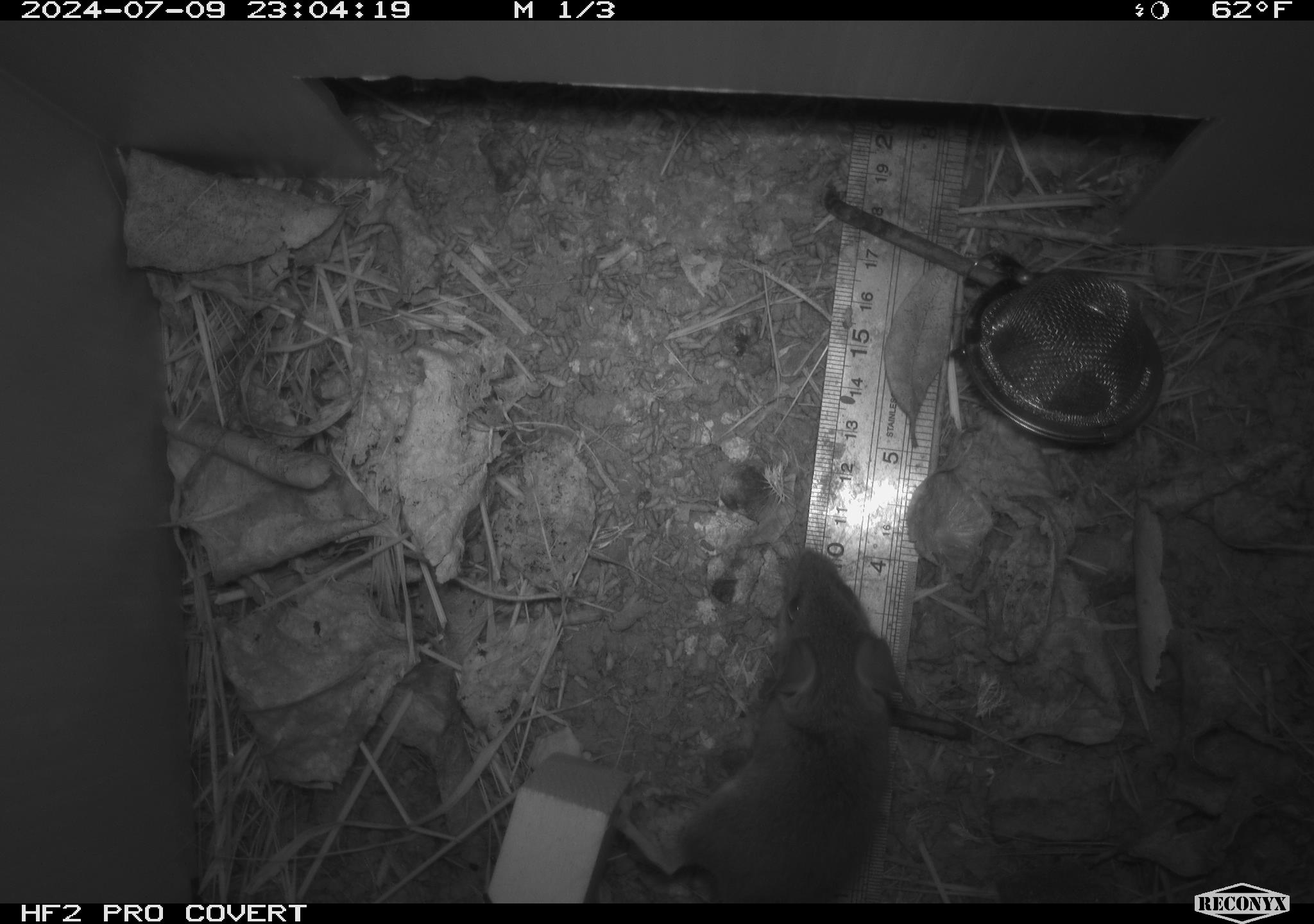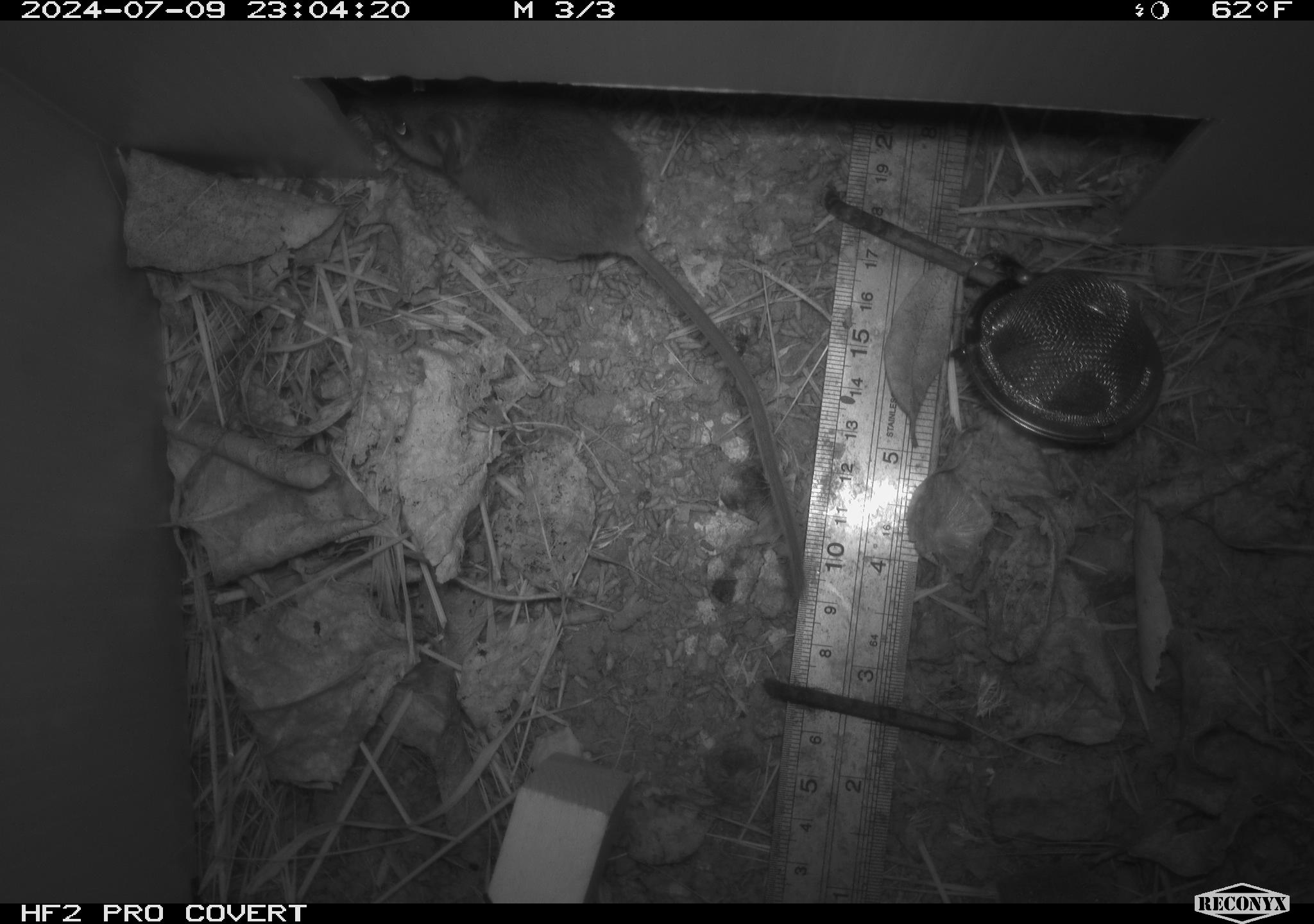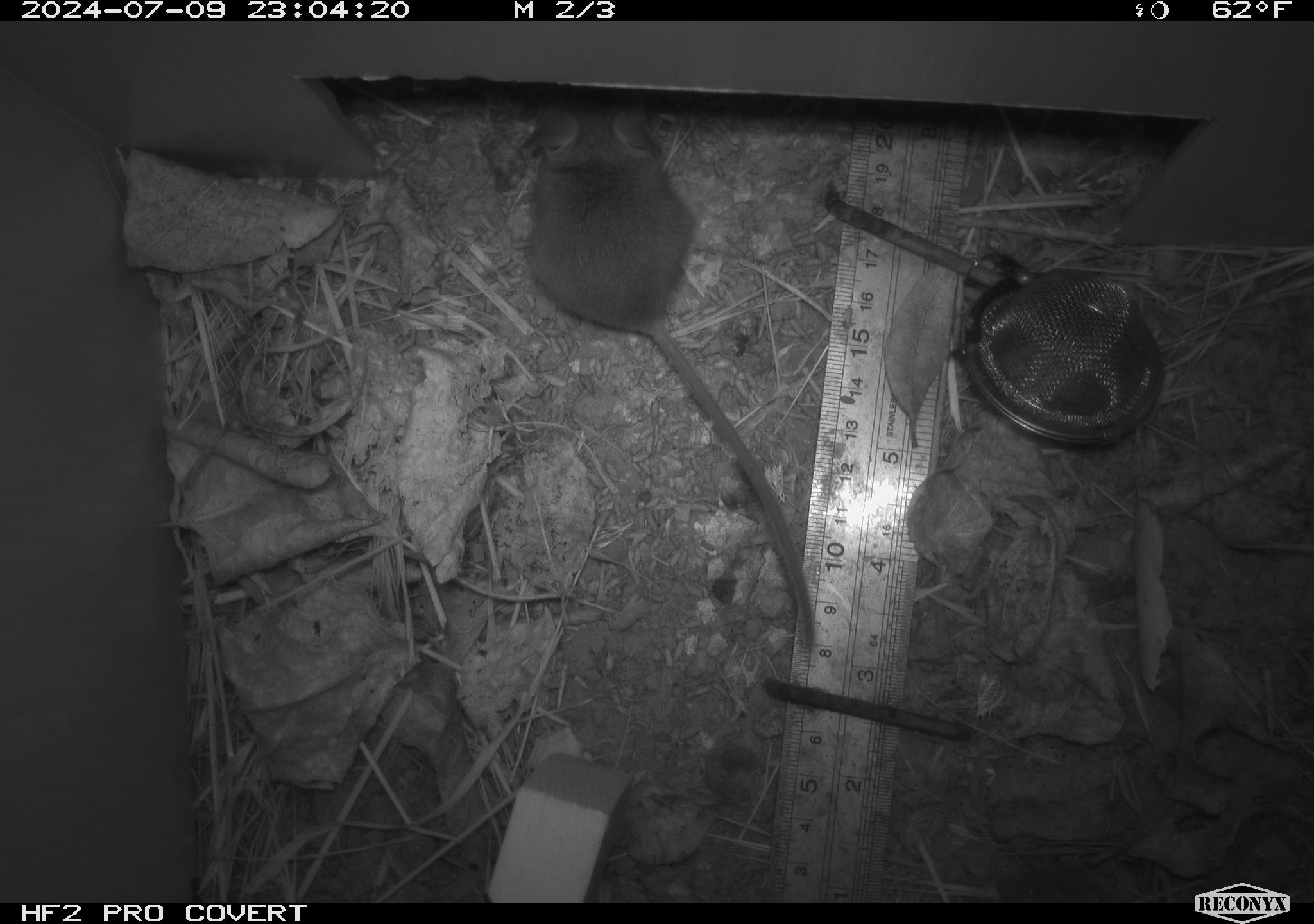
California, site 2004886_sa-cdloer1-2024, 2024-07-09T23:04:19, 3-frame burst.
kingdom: Animalia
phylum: Chordata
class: Mammalia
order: Rodentia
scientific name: Rodentia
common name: mouse species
Mouse species (Rodentia).